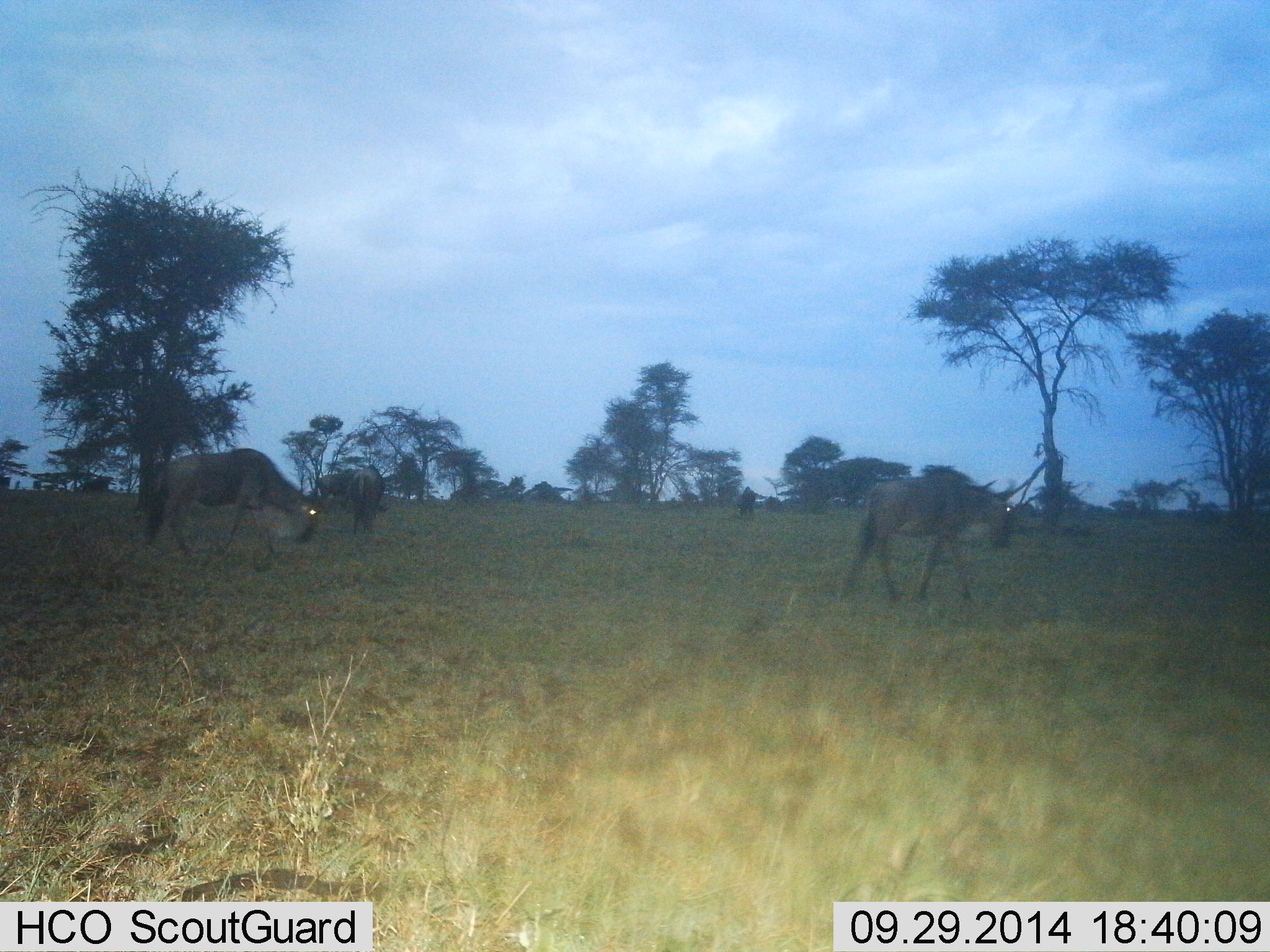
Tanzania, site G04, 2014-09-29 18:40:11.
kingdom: Animalia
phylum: Chordata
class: Mammalia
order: Artiodactyla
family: Bovidae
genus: Connochaetes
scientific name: Connochaetes taurinus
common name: blue wildebeest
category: wildebeest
Wildebeest (blue wildebeest) (Connochaetes taurinus), count 3. Behavior (volunteer vote fractions): standing 20%, resting 0%, moving 80%, interacting 0%. Young present (vote fraction): 0%. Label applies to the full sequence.